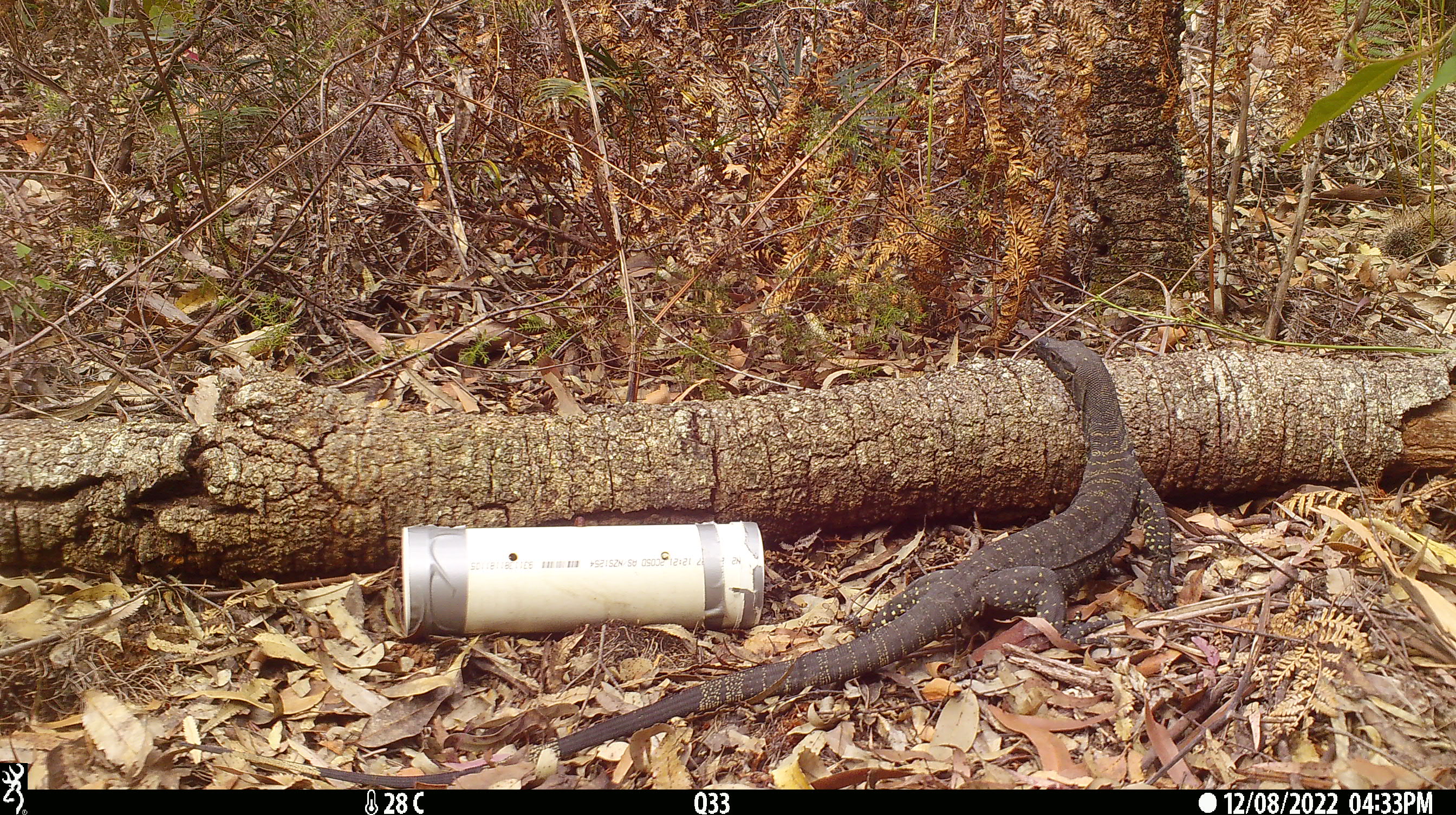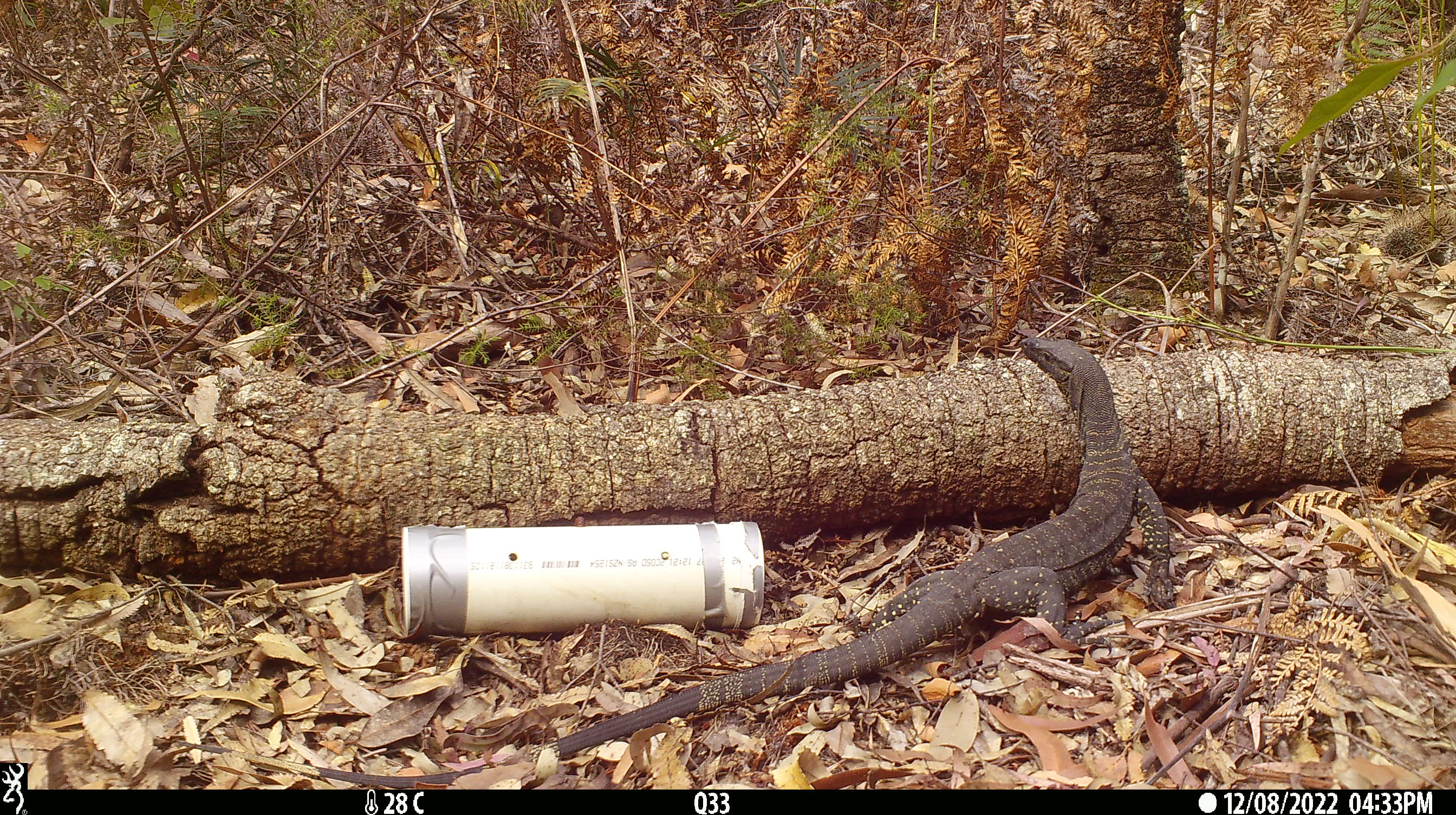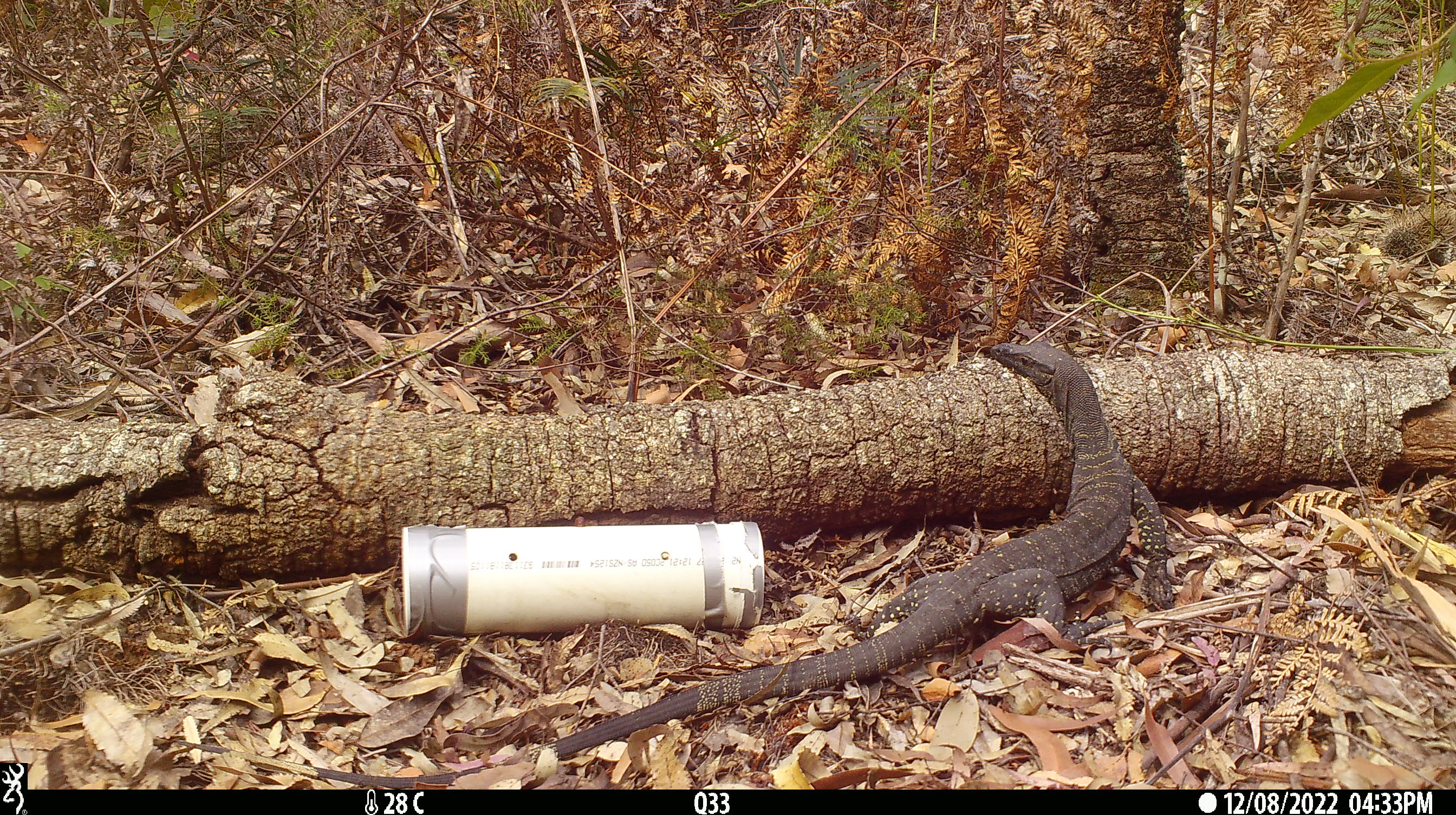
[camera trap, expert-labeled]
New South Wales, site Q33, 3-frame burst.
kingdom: Animalia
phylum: Chordata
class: Reptilia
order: Squamata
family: Varanidae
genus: Varanus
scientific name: Varanus varius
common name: lace monitor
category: goanna